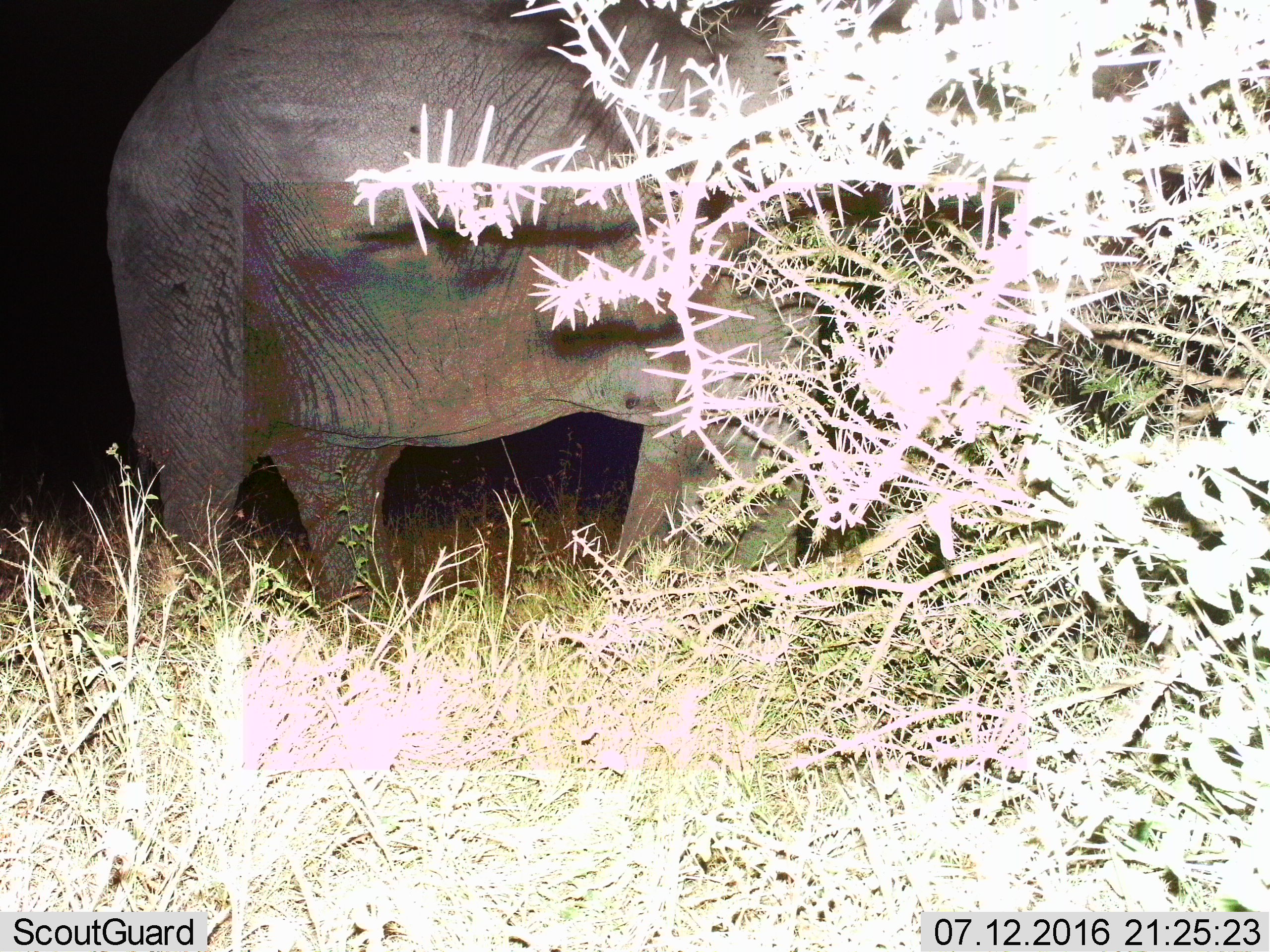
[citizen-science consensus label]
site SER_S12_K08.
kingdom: Animalia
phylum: Chordata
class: Mammalia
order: Proboscidea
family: Elephantidae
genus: Loxodonta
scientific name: Loxodonta africana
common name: african bush elephant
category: elephant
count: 1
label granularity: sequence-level